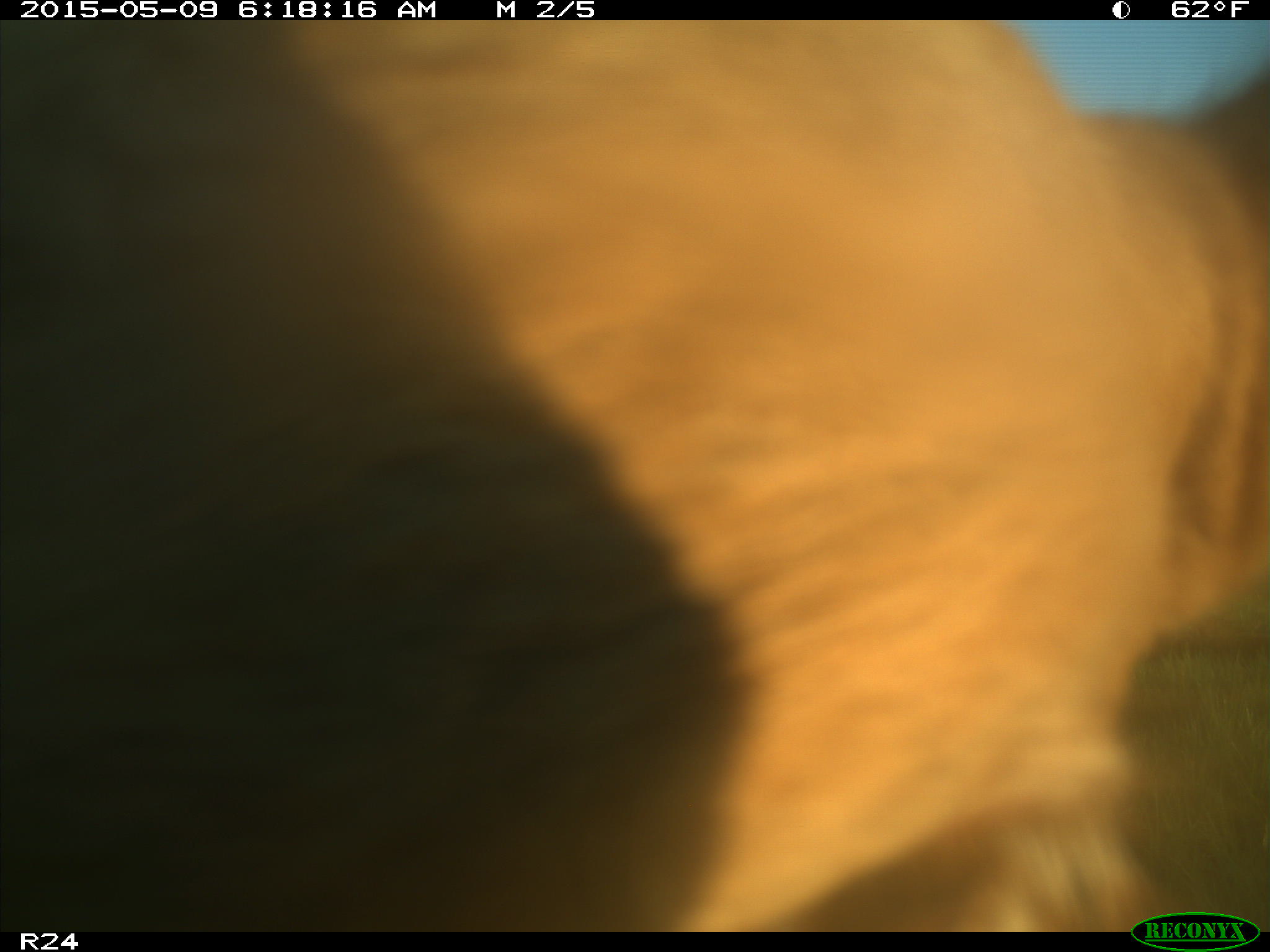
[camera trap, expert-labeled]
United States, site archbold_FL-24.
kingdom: Animalia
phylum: Chordata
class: Mammalia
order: Artiodactyla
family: Bovidae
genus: Bos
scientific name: Bos taurus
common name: domestic cow